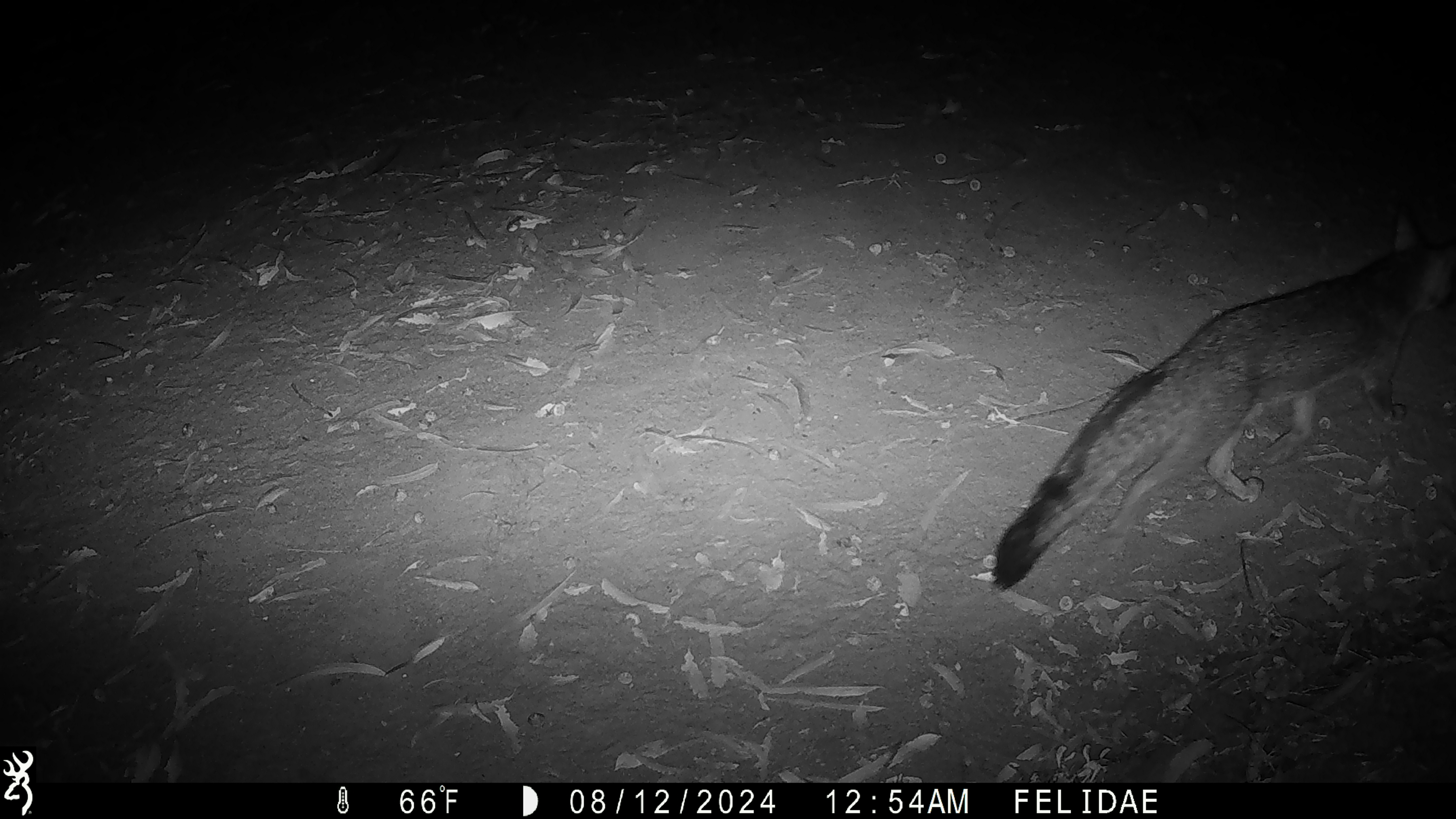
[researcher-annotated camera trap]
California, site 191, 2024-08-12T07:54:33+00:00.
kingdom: Animalia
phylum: Chordata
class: Mammalia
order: Carnivora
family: Canidae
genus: Urocyon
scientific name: Urocyon cinereoargenteus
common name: gray fox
Gray fox (Urocyon cinereoargenteus).